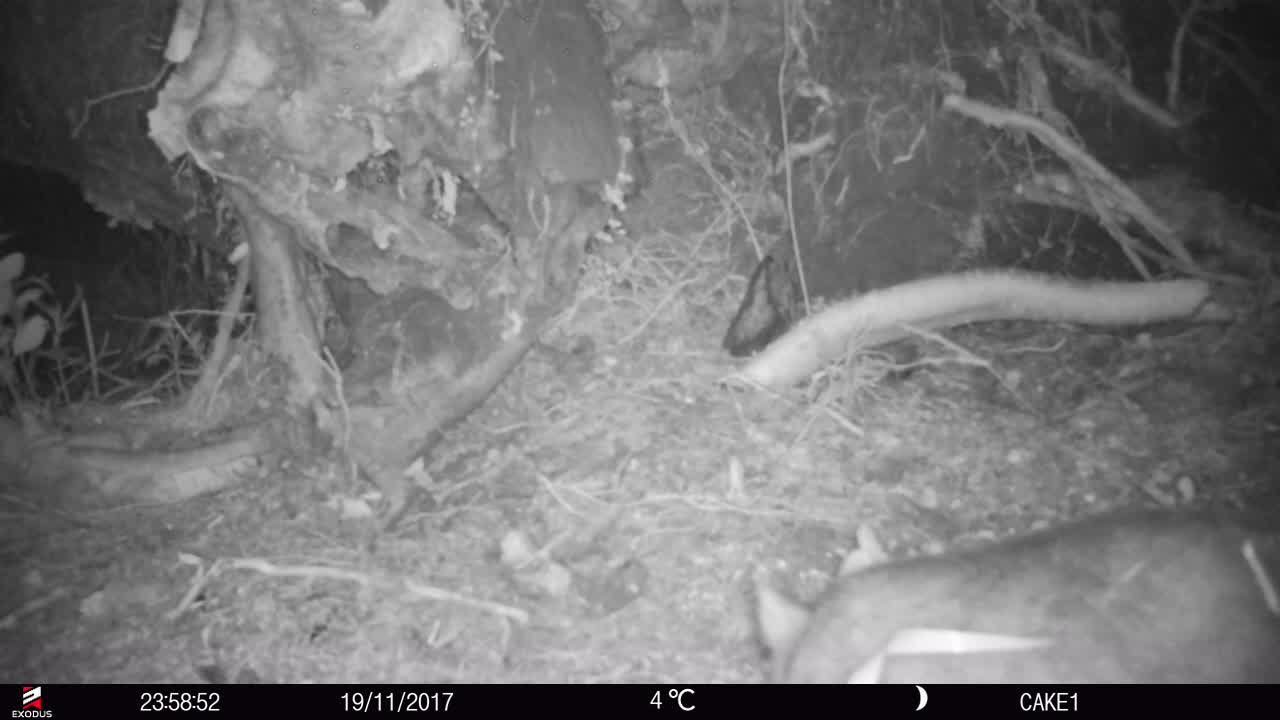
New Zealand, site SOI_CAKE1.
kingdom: Animalia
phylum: Chordata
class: Mammalia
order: Diprotodontia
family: Phalangeridae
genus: Trichosurus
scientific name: Trichosurus vulpecula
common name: common brushtail possum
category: possum